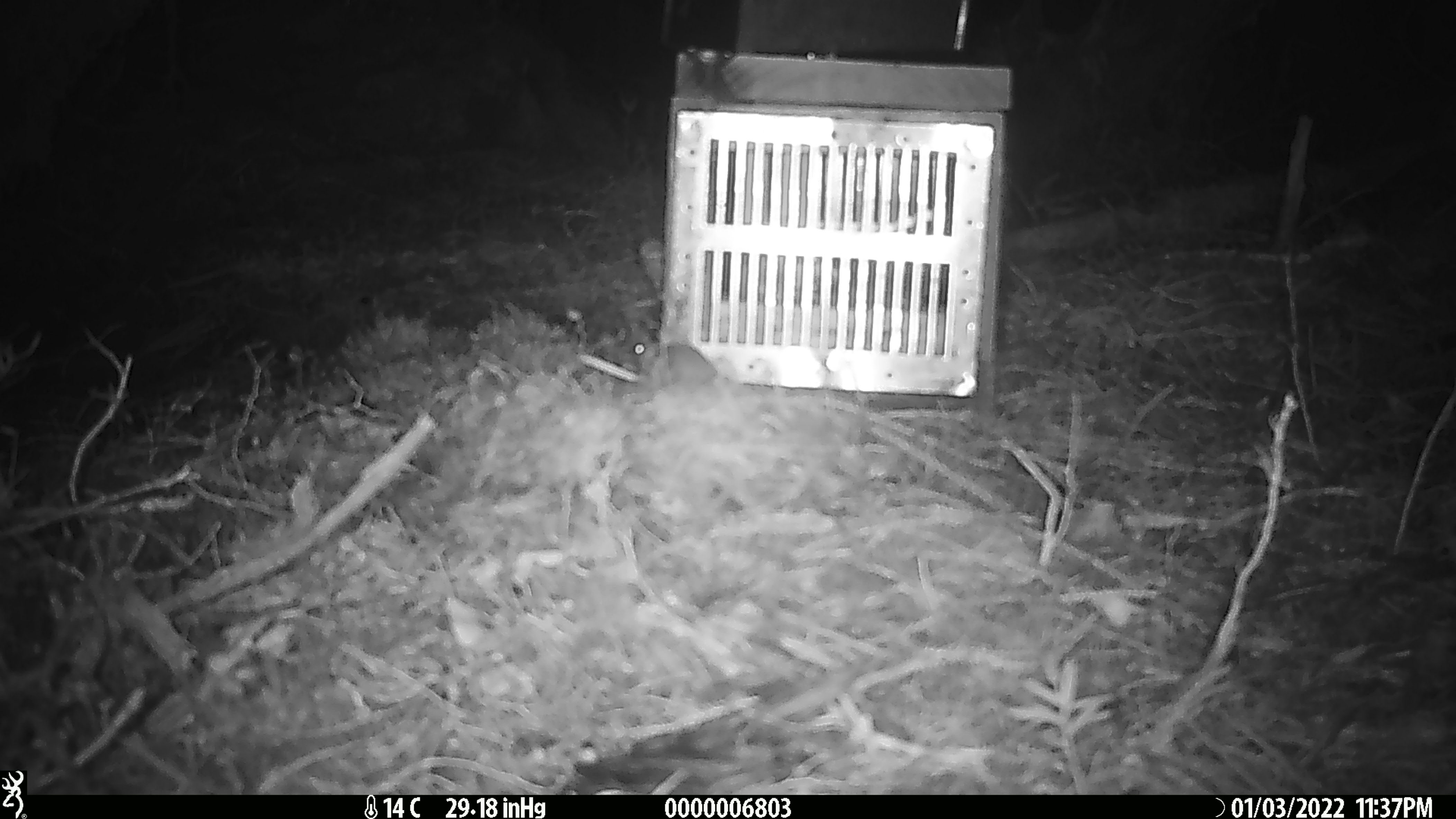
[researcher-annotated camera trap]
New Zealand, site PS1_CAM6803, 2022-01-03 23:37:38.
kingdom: Animalia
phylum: Chordata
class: Mammalia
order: Rodentia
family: Muridae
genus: Mus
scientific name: Mus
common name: mouse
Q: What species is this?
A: Mouse (Mus).